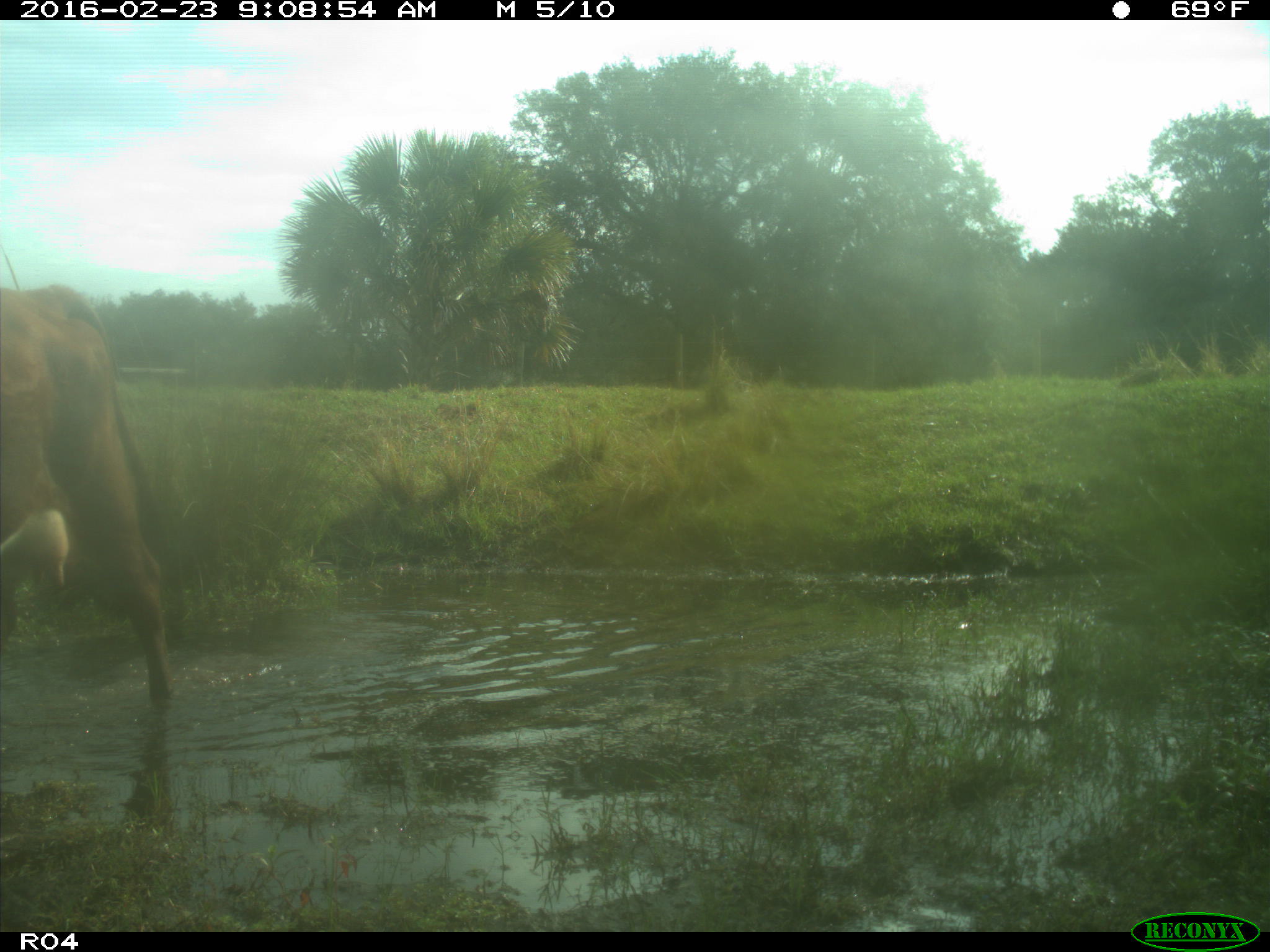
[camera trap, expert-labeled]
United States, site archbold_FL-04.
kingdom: Animalia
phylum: Chordata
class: Mammalia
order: Artiodactyla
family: Bovidae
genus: Bos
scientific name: Bos taurus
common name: domestic cow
Bos taurus (domestic cow).